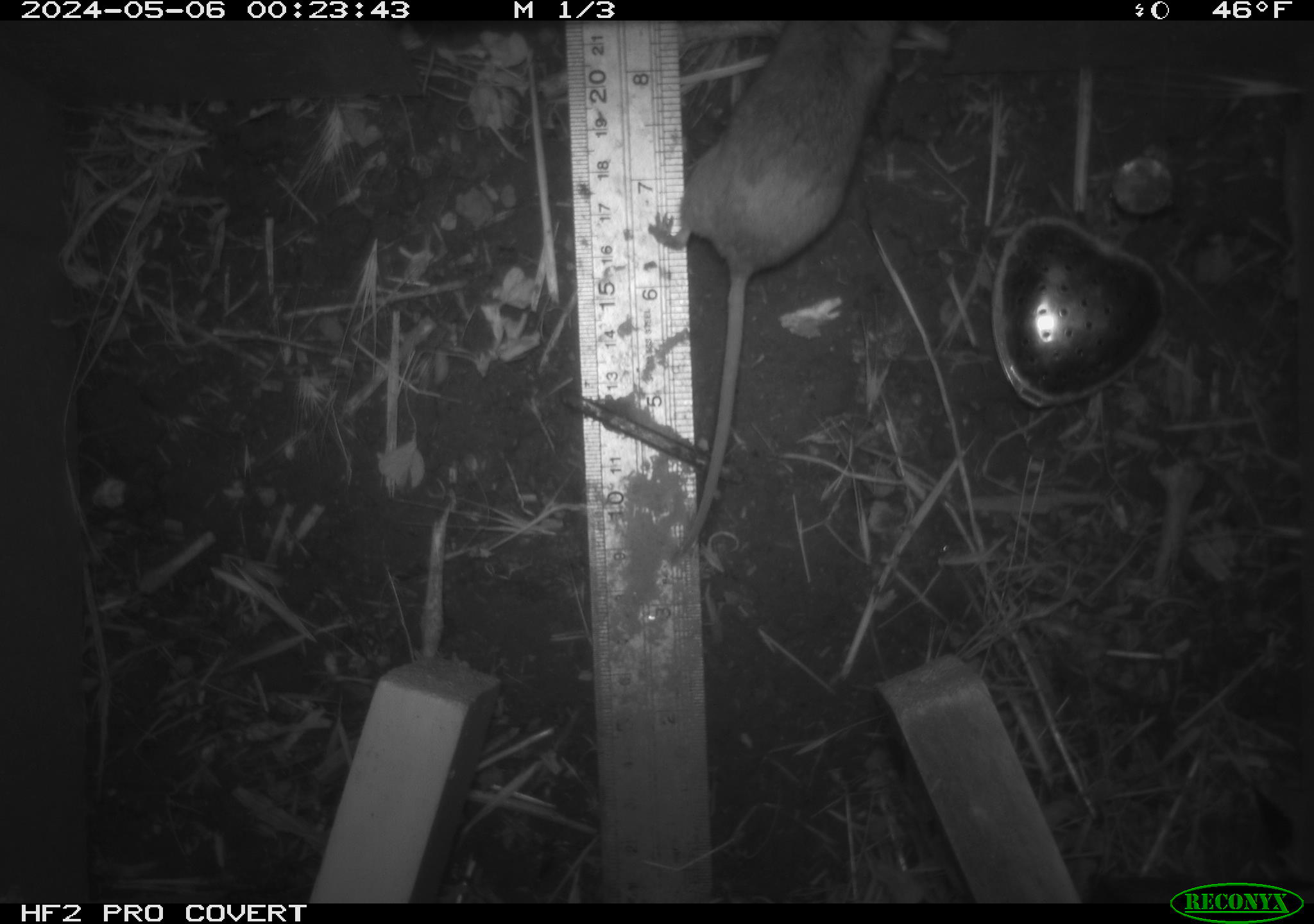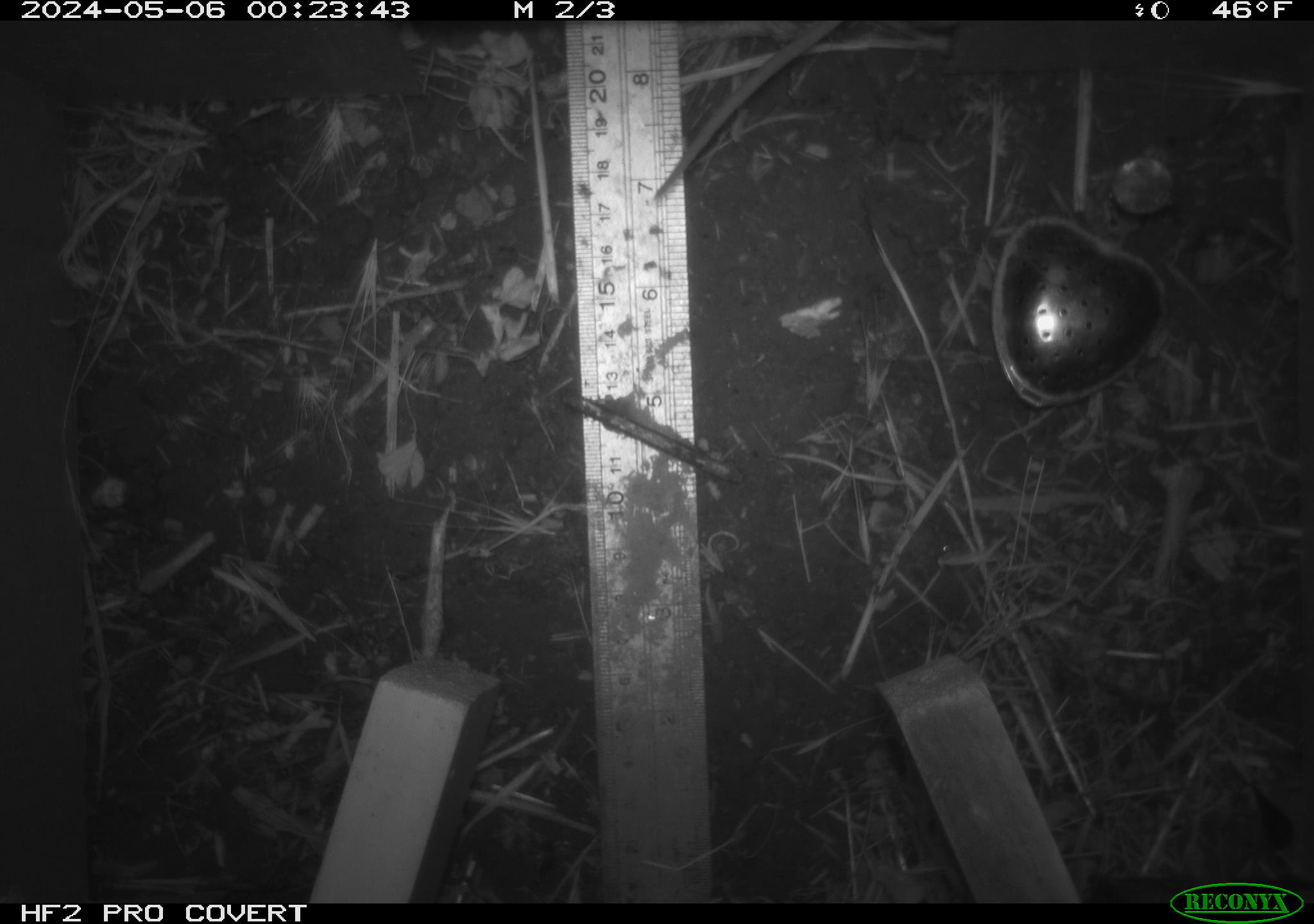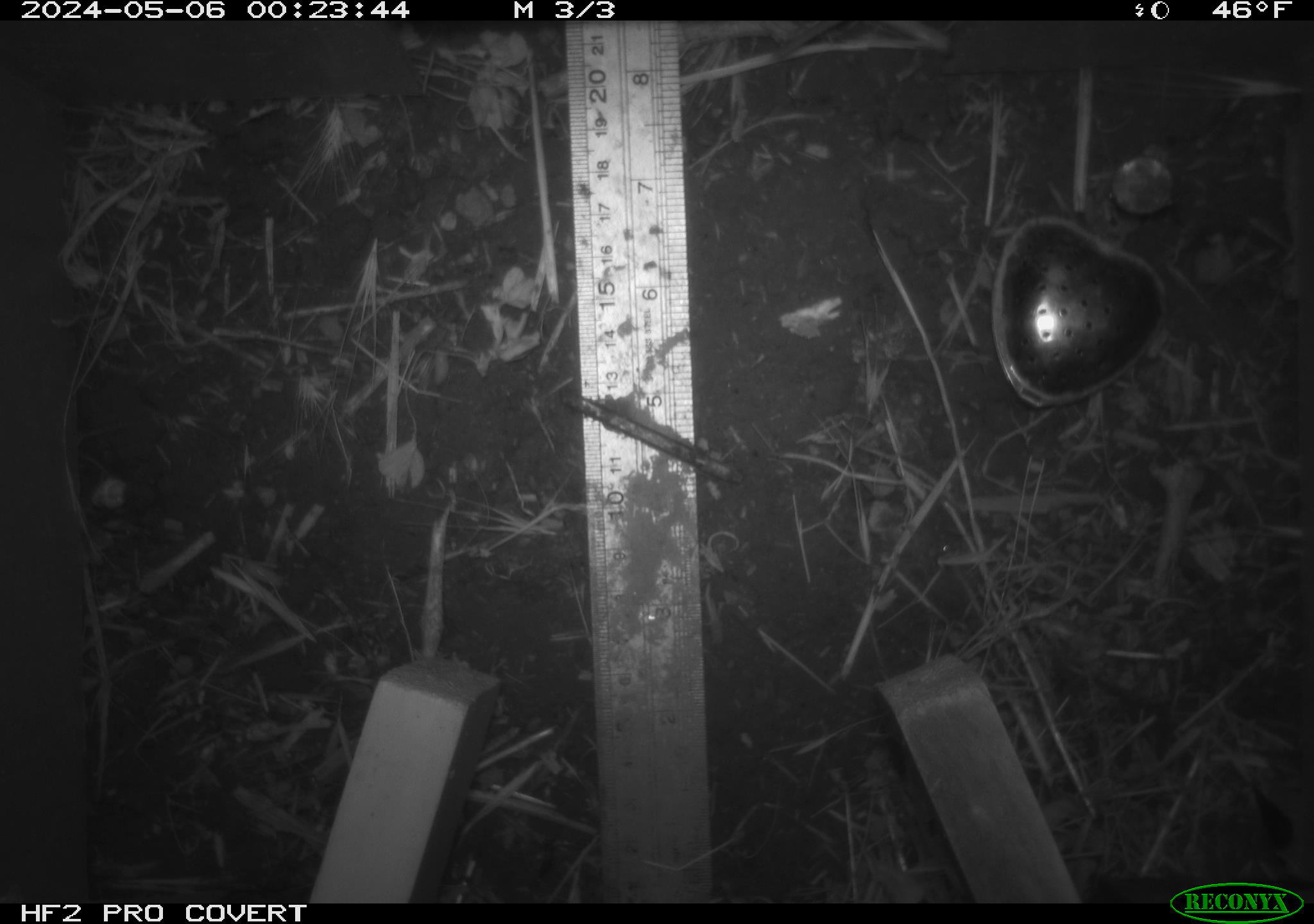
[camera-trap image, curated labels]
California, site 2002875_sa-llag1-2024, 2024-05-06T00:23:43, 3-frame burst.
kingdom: Animalia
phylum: Chordata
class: Mammalia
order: Rodentia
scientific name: Rodentia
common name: mouse species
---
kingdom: Animalia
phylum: Chordata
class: Mammalia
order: Rodentia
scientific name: Rodentia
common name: rodent